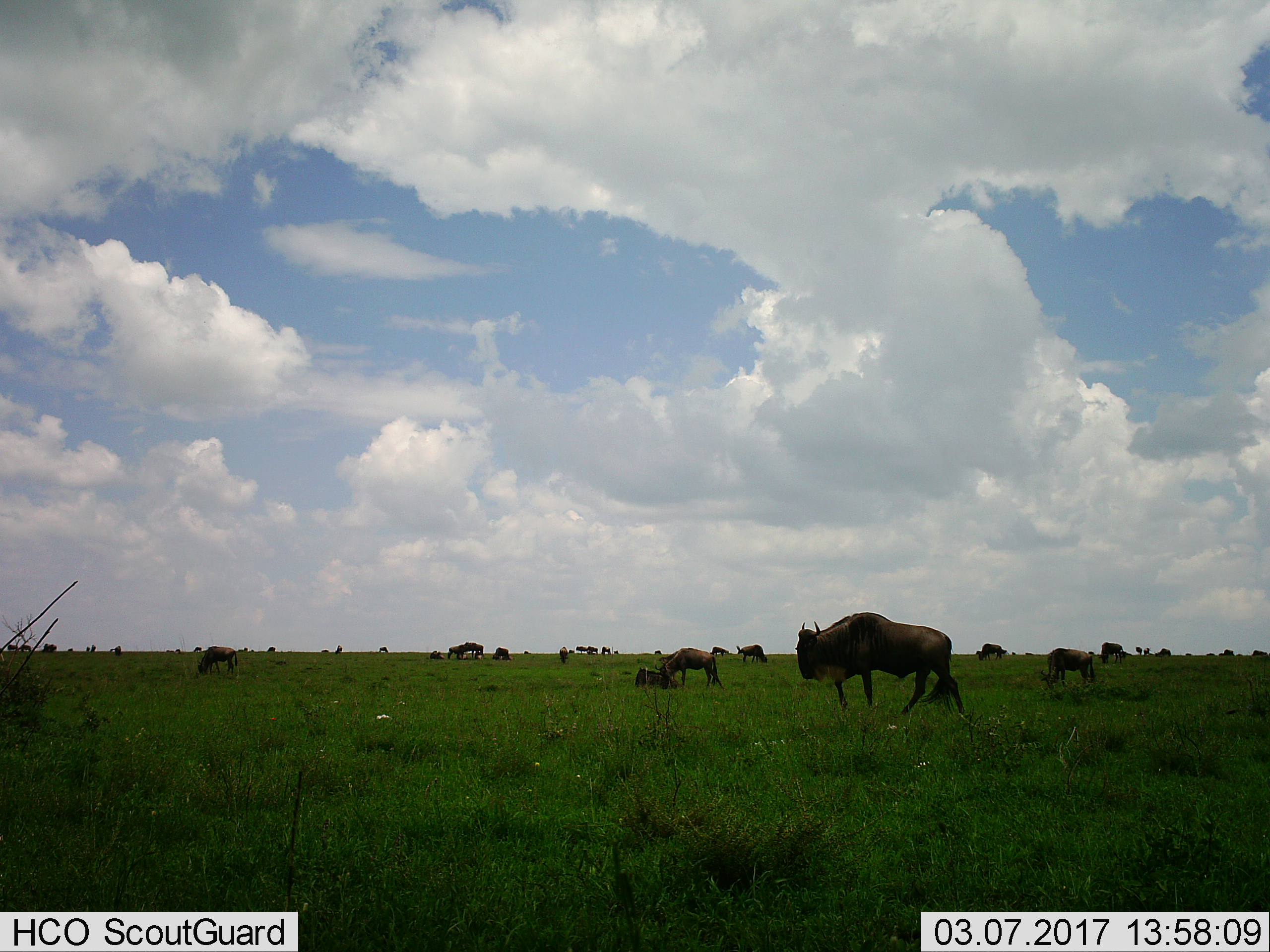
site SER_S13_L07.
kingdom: Animalia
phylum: Chordata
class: Mammalia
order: Artiodactyla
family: Bovidae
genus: Connochaetes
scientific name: Connochaetes taurinus taurinus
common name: blue wildebeest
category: wildebeestblue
Wildebeestblue (blue wildebeest) (Connochaetes taurinus taurinus), count 11-50. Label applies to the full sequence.